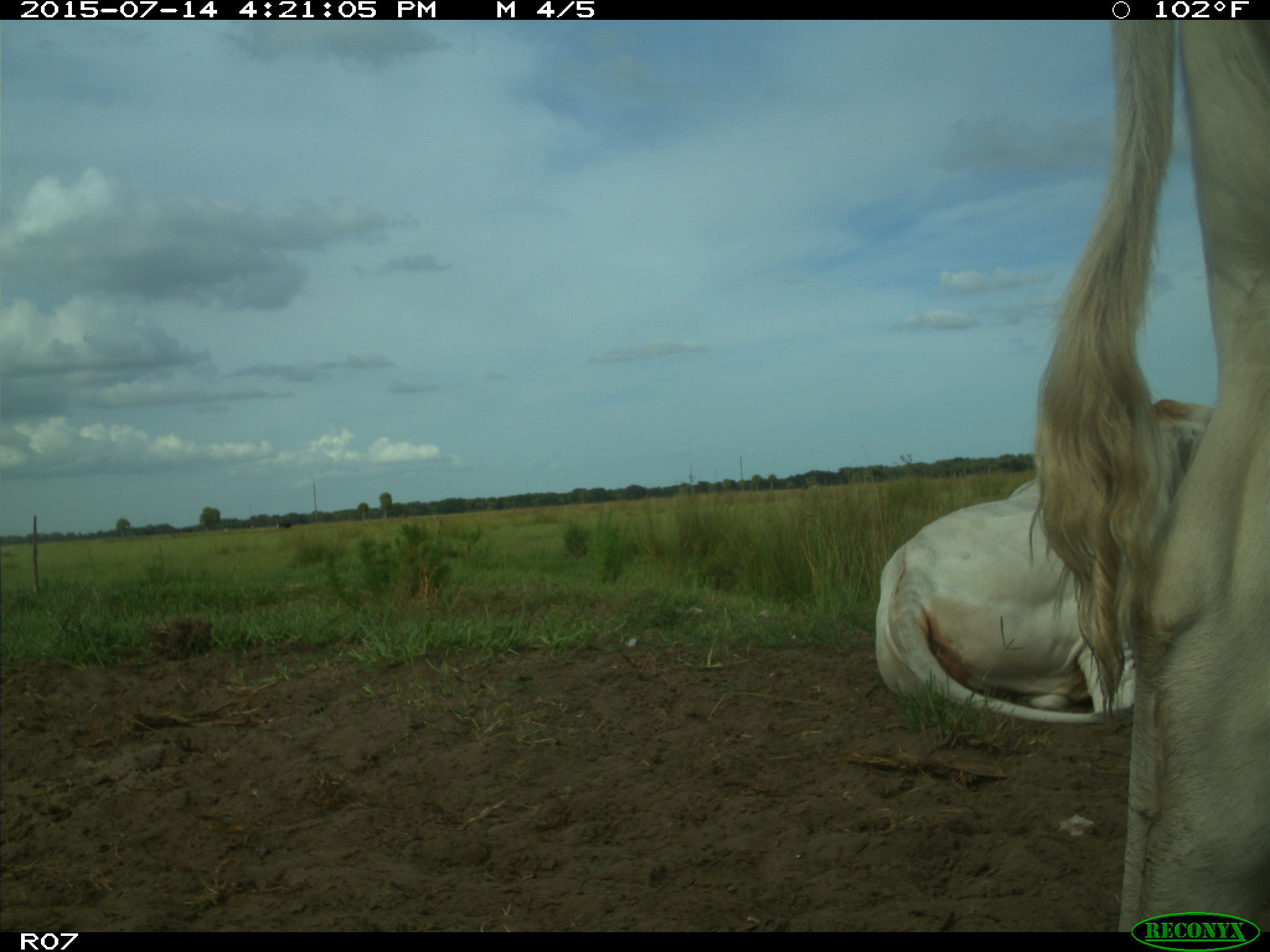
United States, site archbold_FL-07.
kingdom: Animalia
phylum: Chordata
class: Mammalia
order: Artiodactyla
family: Bovidae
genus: Bos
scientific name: Bos taurus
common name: domestic cow